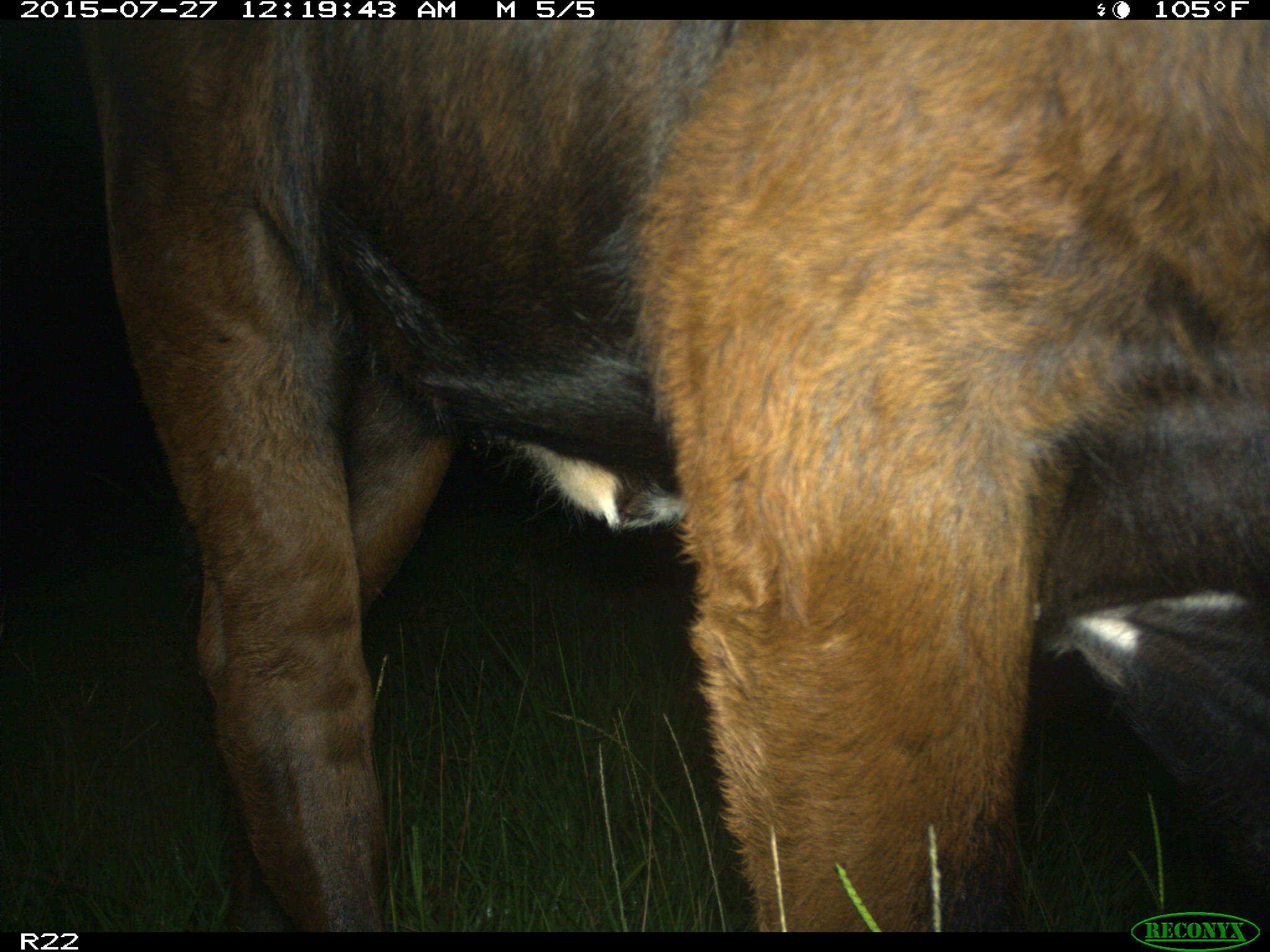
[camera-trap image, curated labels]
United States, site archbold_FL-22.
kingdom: Animalia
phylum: Chordata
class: Mammalia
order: Artiodactyla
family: Bovidae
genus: Bos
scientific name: Bos taurus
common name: domestic cow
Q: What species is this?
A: Bos taurus (domestic cow).